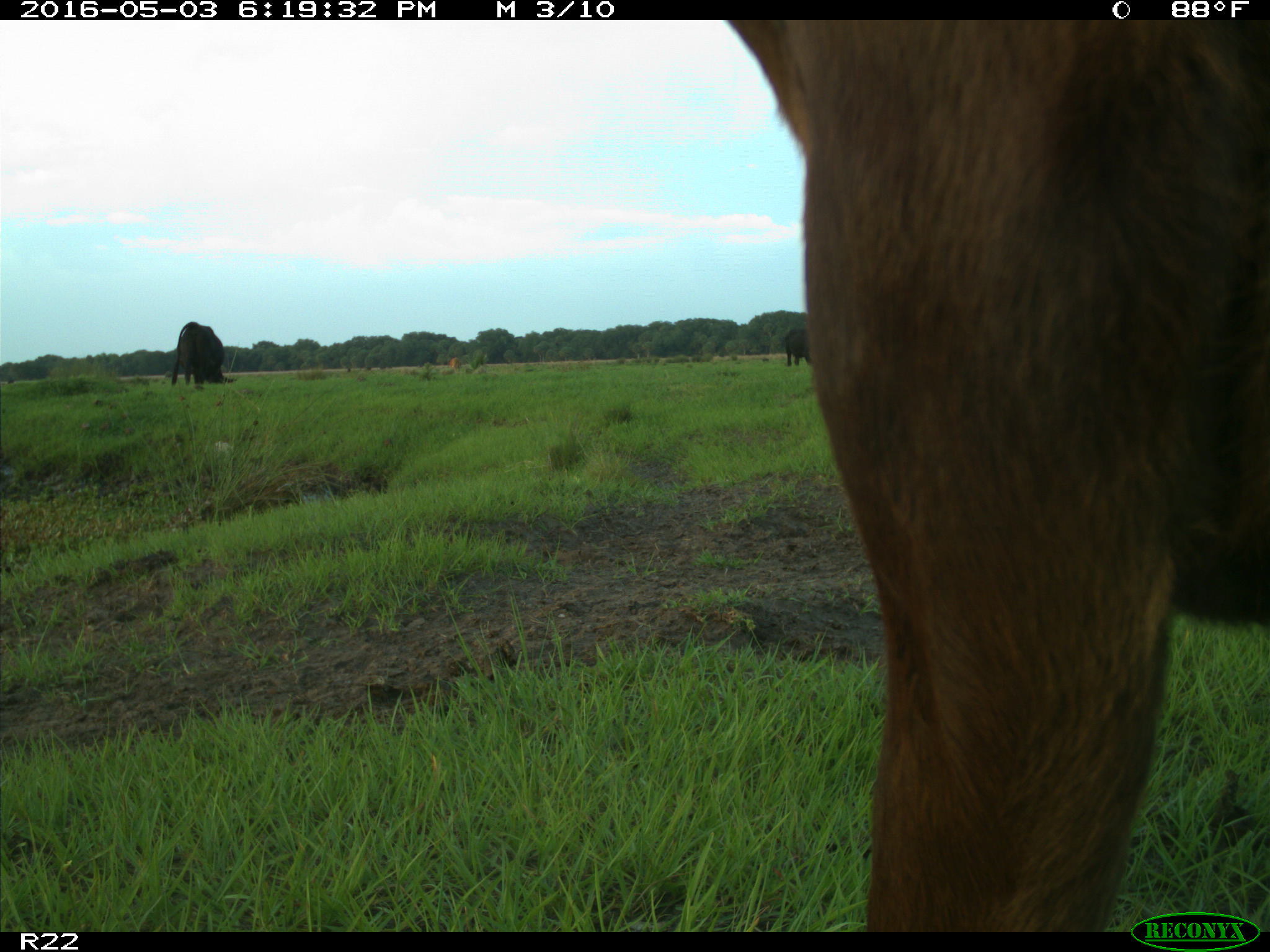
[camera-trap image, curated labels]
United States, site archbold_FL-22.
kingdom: Animalia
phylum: Chordata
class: Mammalia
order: Artiodactyla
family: Bovidae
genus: Bos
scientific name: Bos taurus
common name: domestic cow